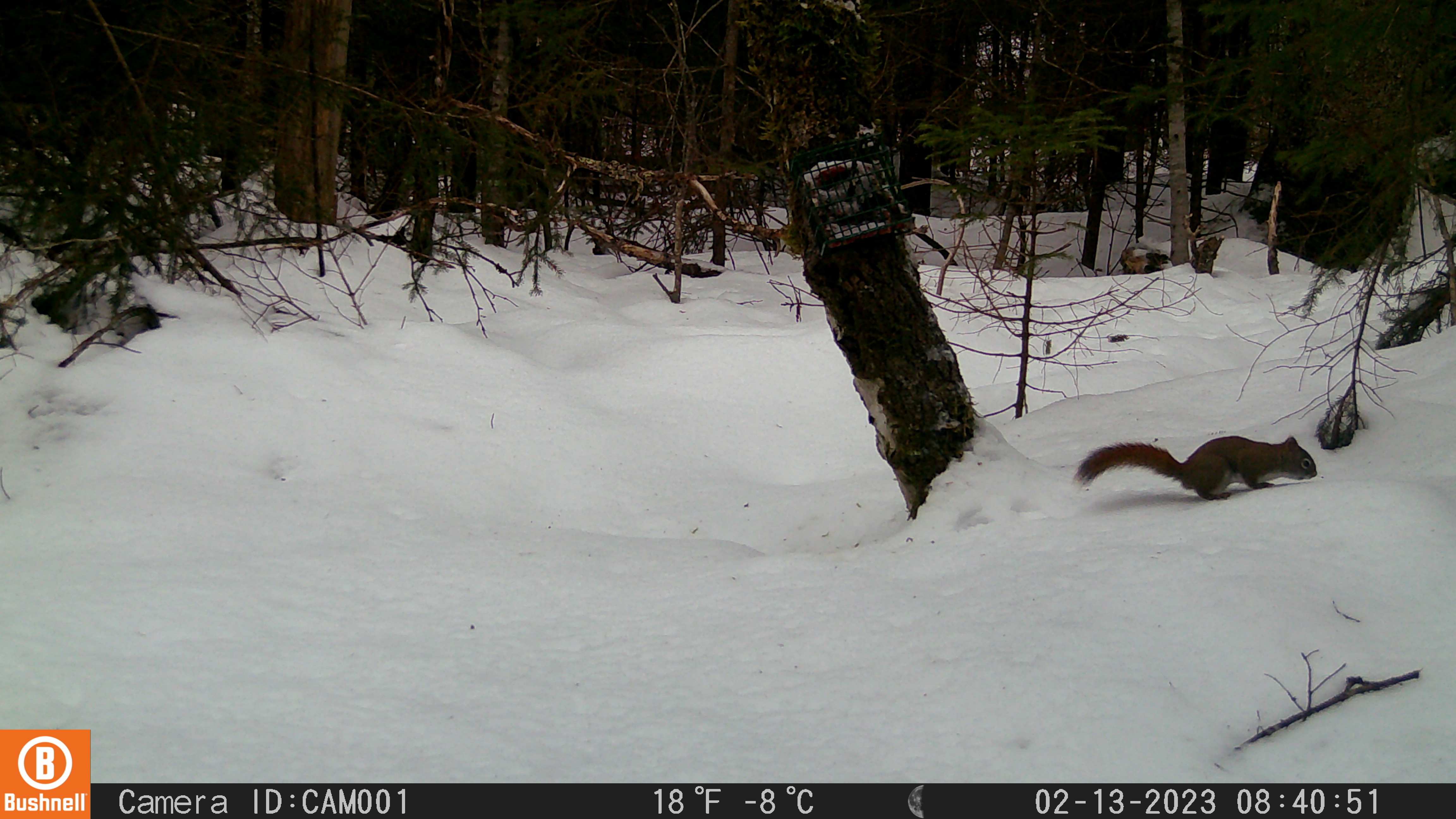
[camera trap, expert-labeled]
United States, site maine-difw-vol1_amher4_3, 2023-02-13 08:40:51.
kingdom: Animalia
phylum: Chordata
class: Mammalia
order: Rodentia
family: Sciuridae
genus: Tamiasciurus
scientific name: Tamiasciurus hudsonicus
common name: red squirrel